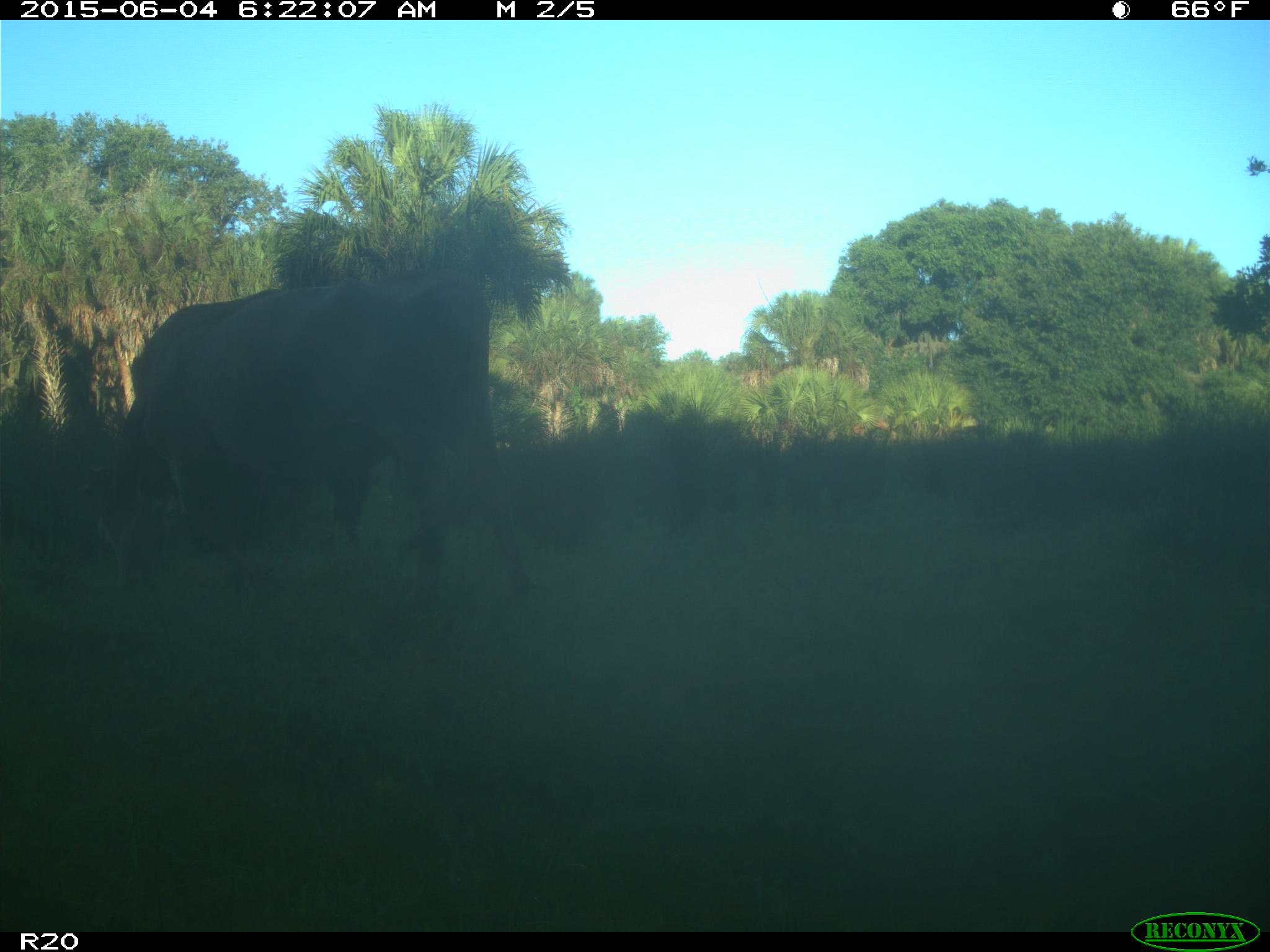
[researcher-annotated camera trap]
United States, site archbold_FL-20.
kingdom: Animalia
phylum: Chordata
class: Mammalia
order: Artiodactyla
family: Bovidae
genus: Bos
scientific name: Bos taurus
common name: domestic cow